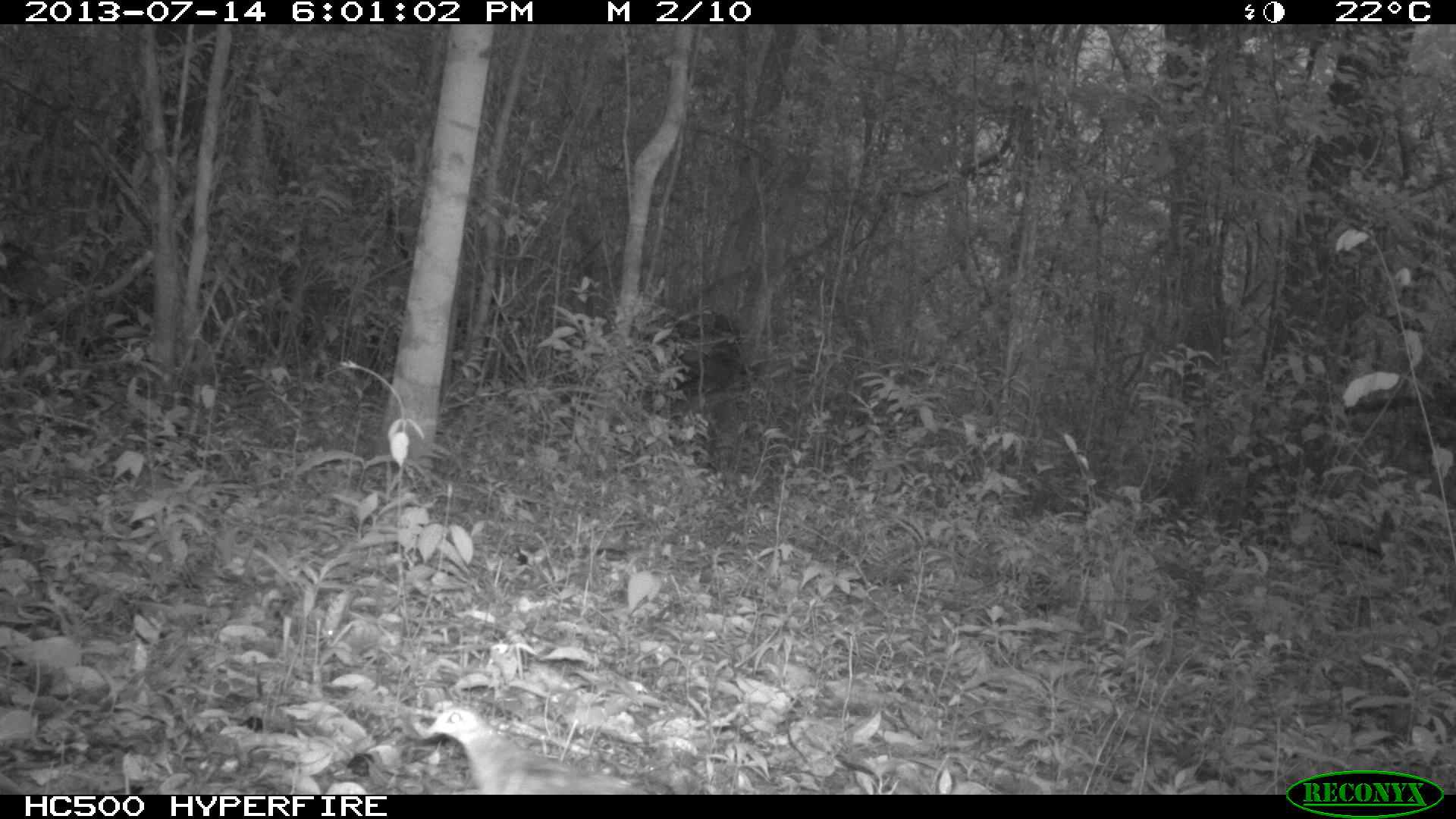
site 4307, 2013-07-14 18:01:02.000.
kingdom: Animalia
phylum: Chordata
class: Aves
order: Columbiformes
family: Columbidae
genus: Geotrygon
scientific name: Geotrygon montana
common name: ruddy quail-dove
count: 1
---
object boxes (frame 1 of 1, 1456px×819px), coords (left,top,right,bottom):
geotrygon montana: (427,703,649,794)